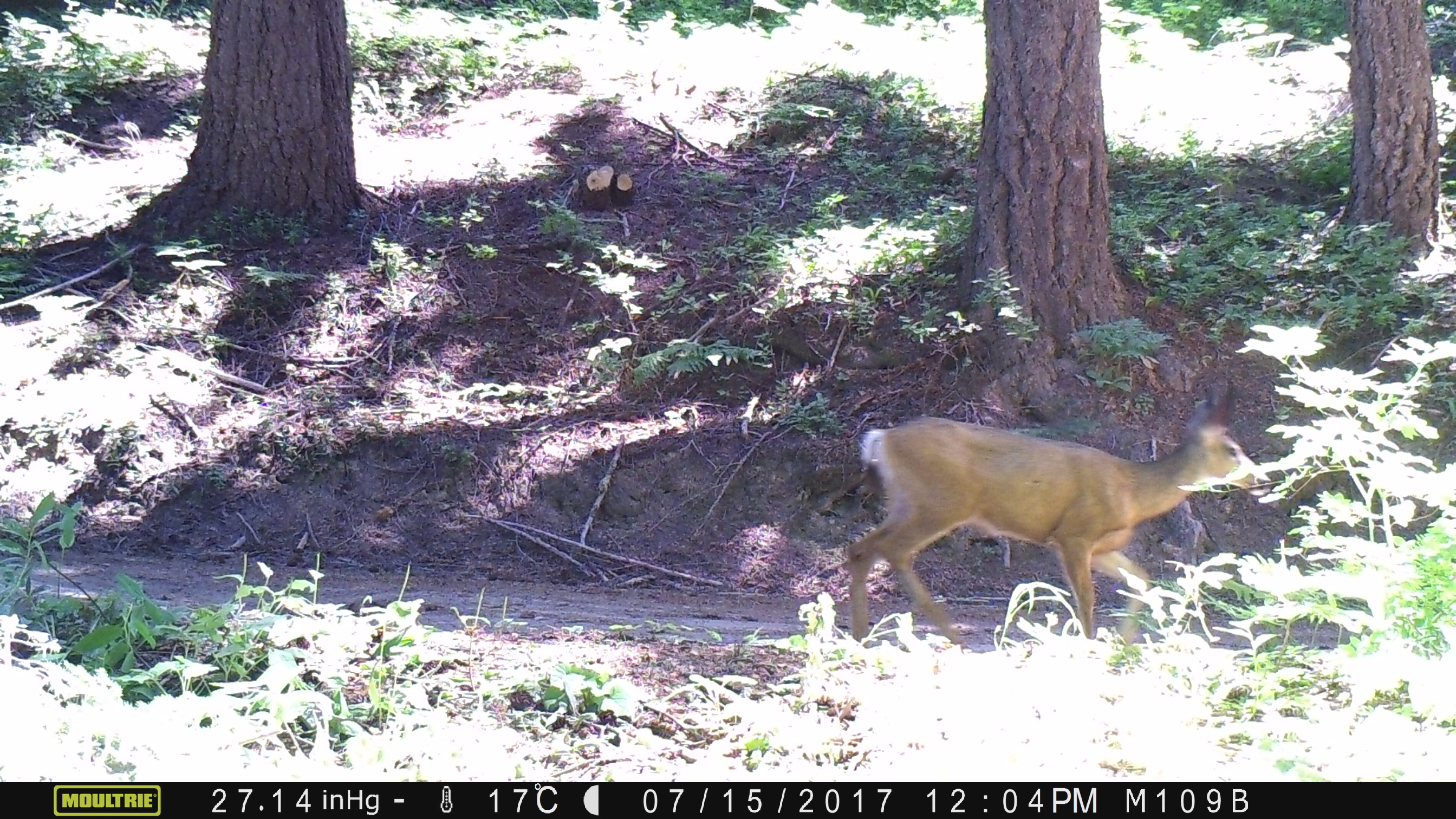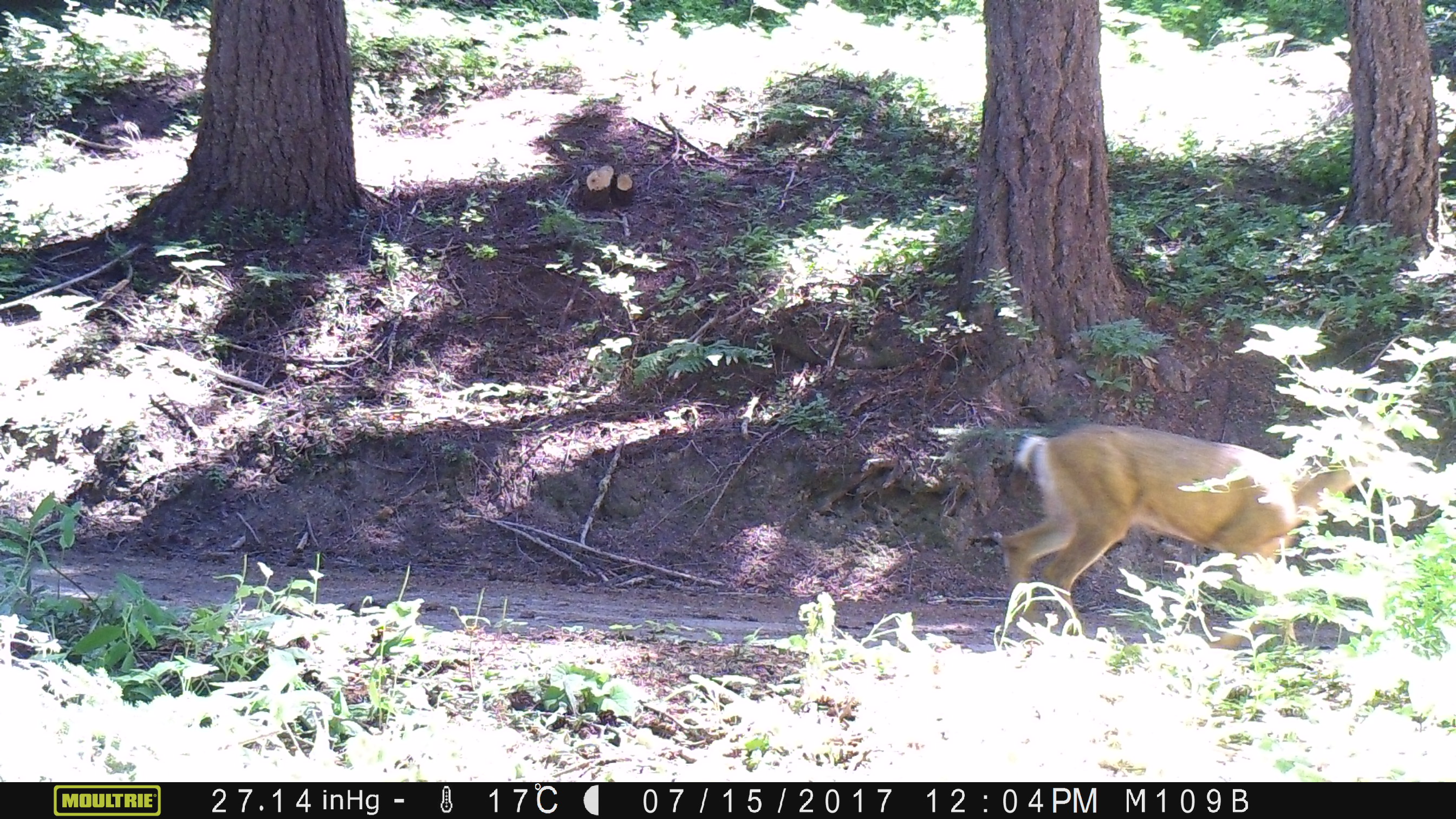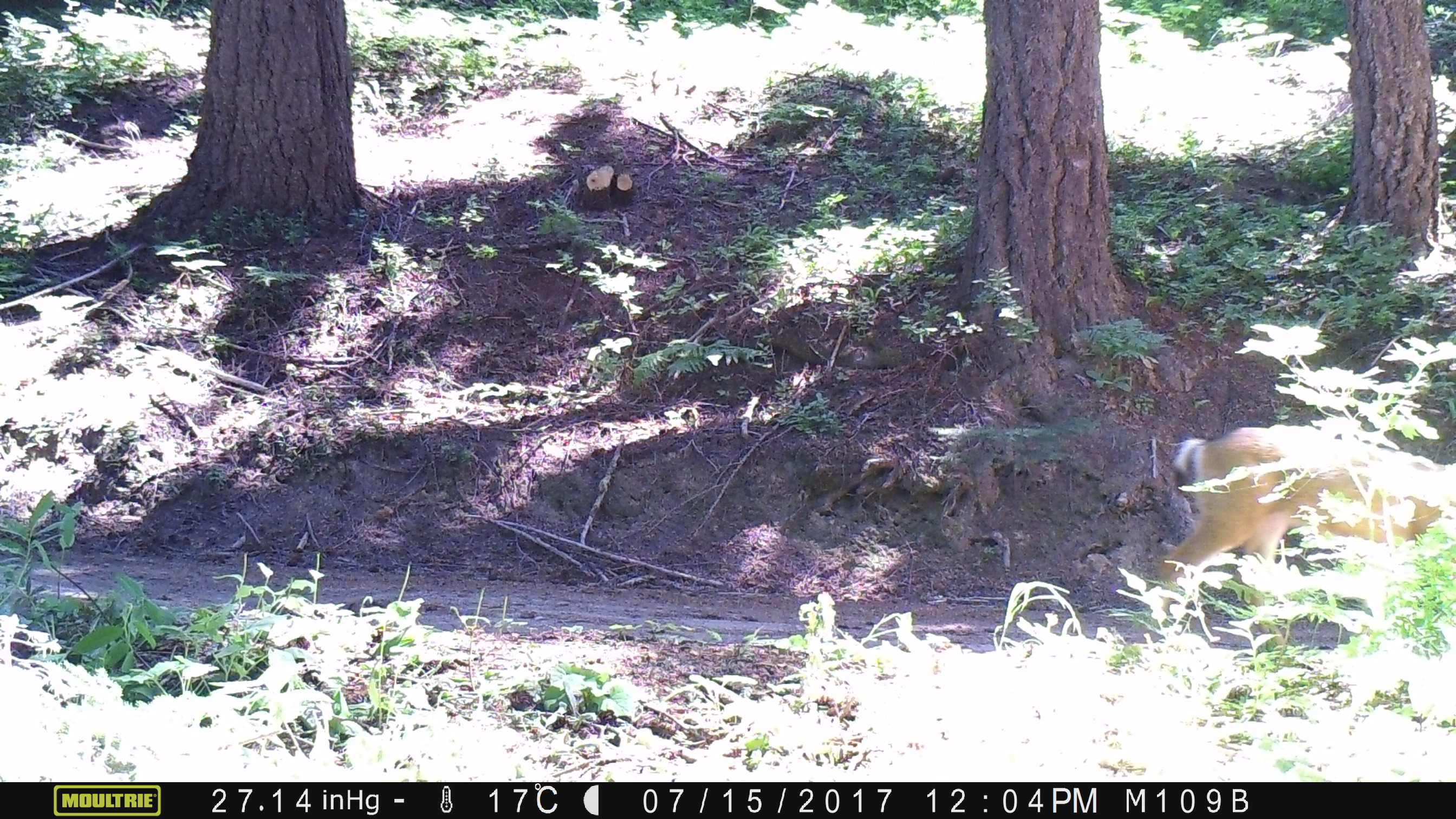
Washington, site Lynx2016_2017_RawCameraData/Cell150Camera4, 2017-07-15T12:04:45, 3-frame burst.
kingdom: Animalia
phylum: Chordata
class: Mammalia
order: Artiodactyla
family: Cervidae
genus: Odocoileus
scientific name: Odocoileus hemionus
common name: mule deer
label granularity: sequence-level